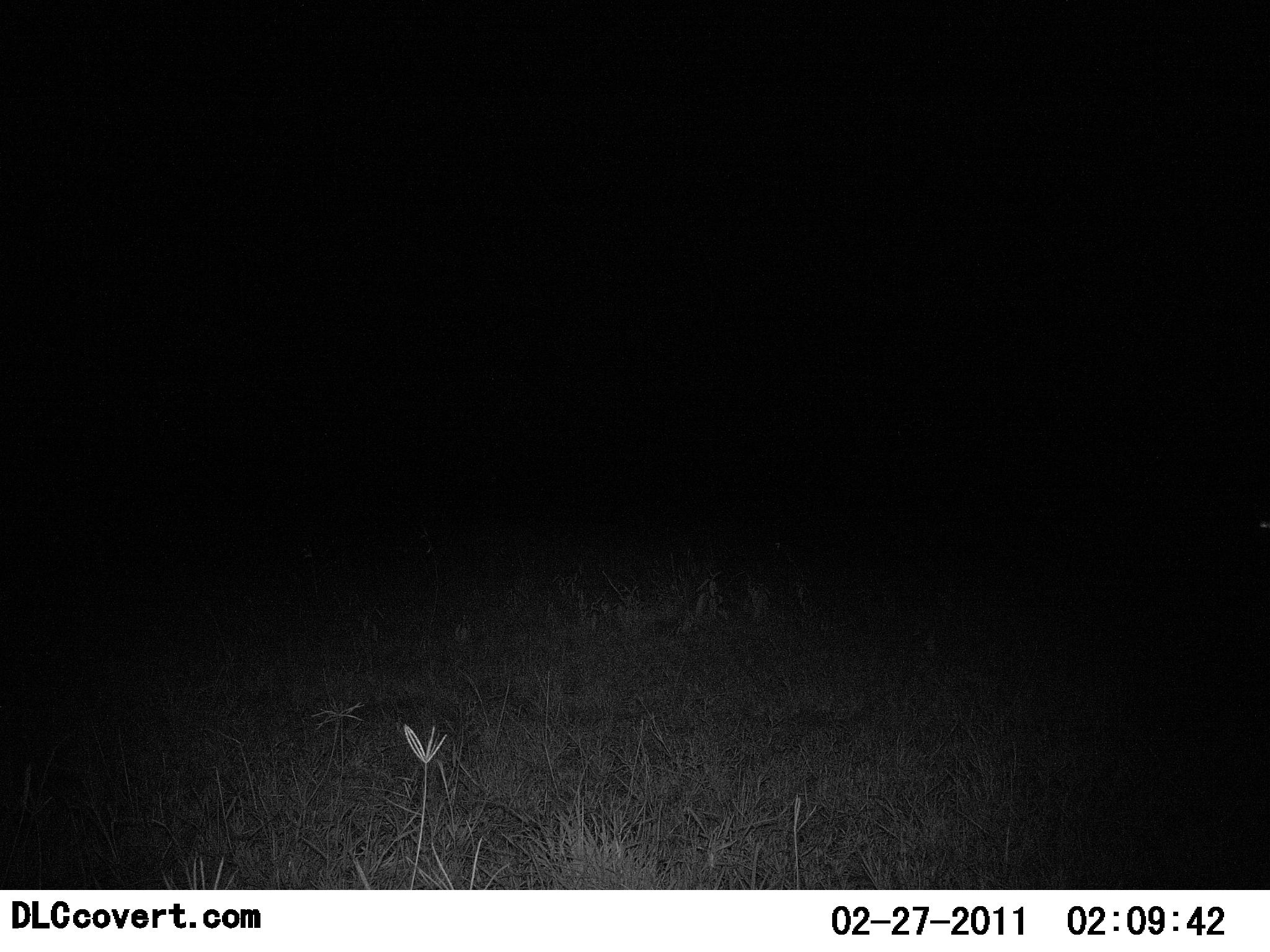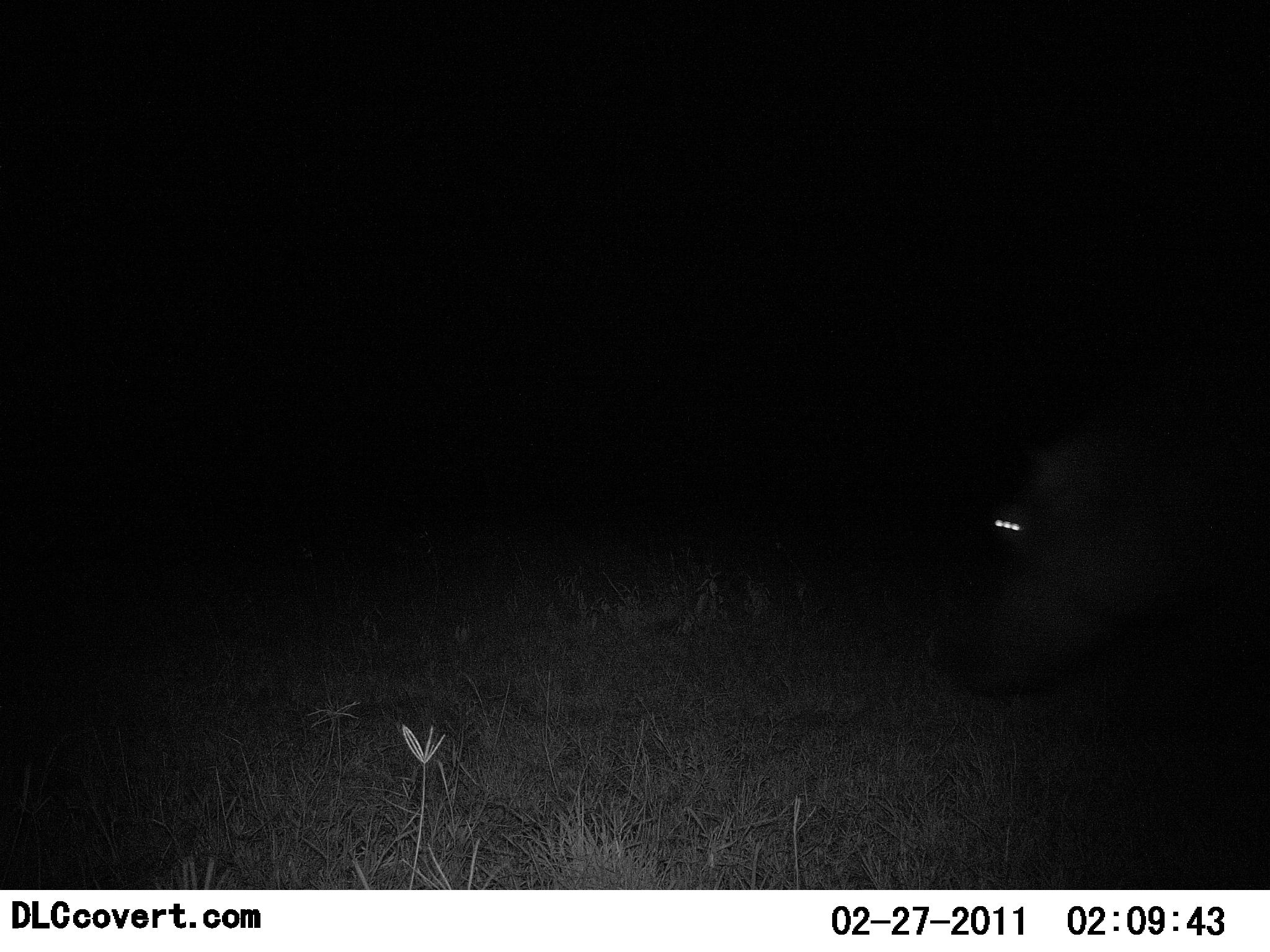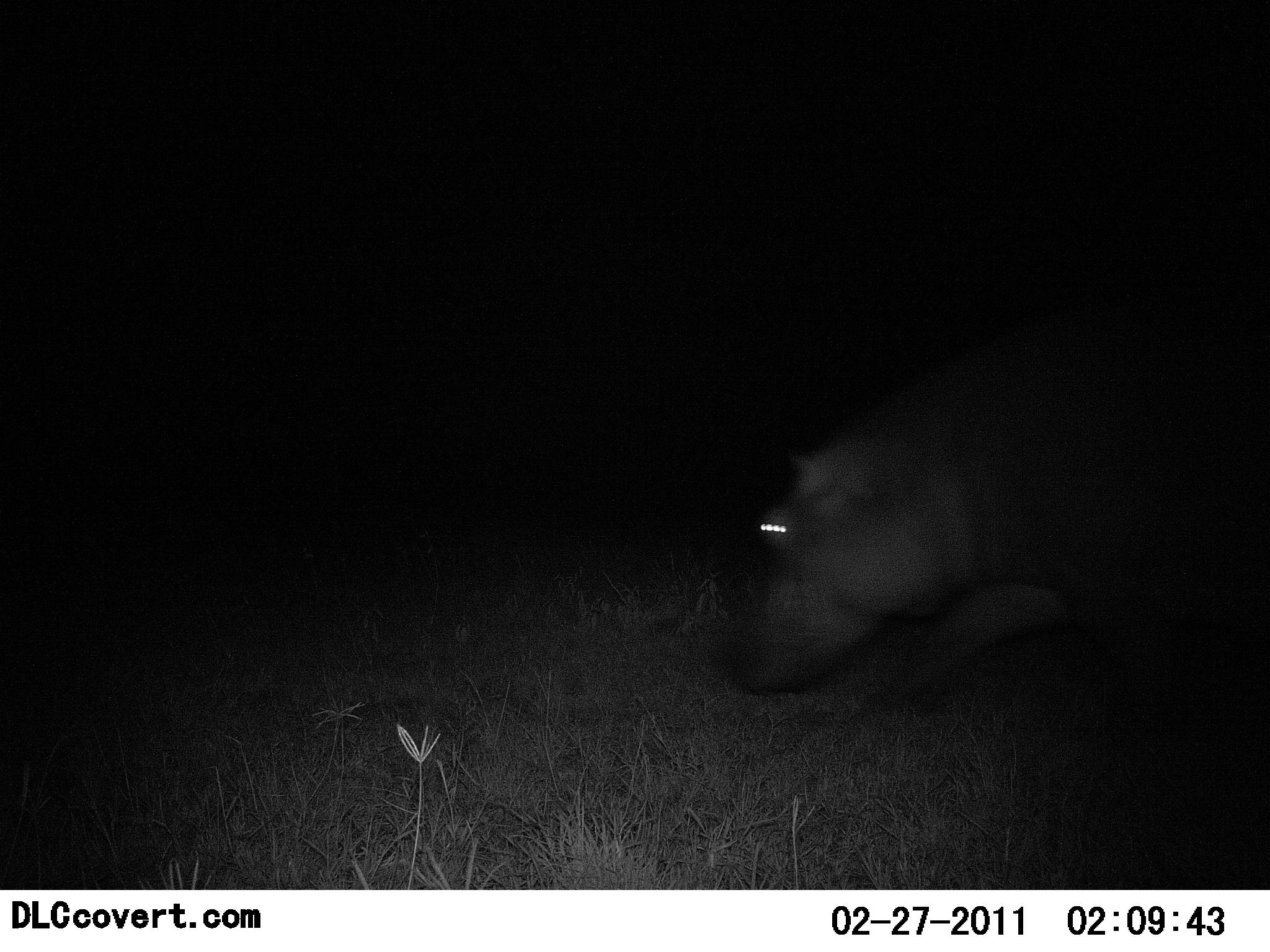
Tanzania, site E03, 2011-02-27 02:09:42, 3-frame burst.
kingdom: Animalia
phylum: Chordata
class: Mammalia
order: Artiodactyla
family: Hippopotamidae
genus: Hippopotamus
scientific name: Hippopotamus amphibius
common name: hippopotamus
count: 1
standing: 0%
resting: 0%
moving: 100%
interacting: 0%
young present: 0%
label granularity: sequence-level